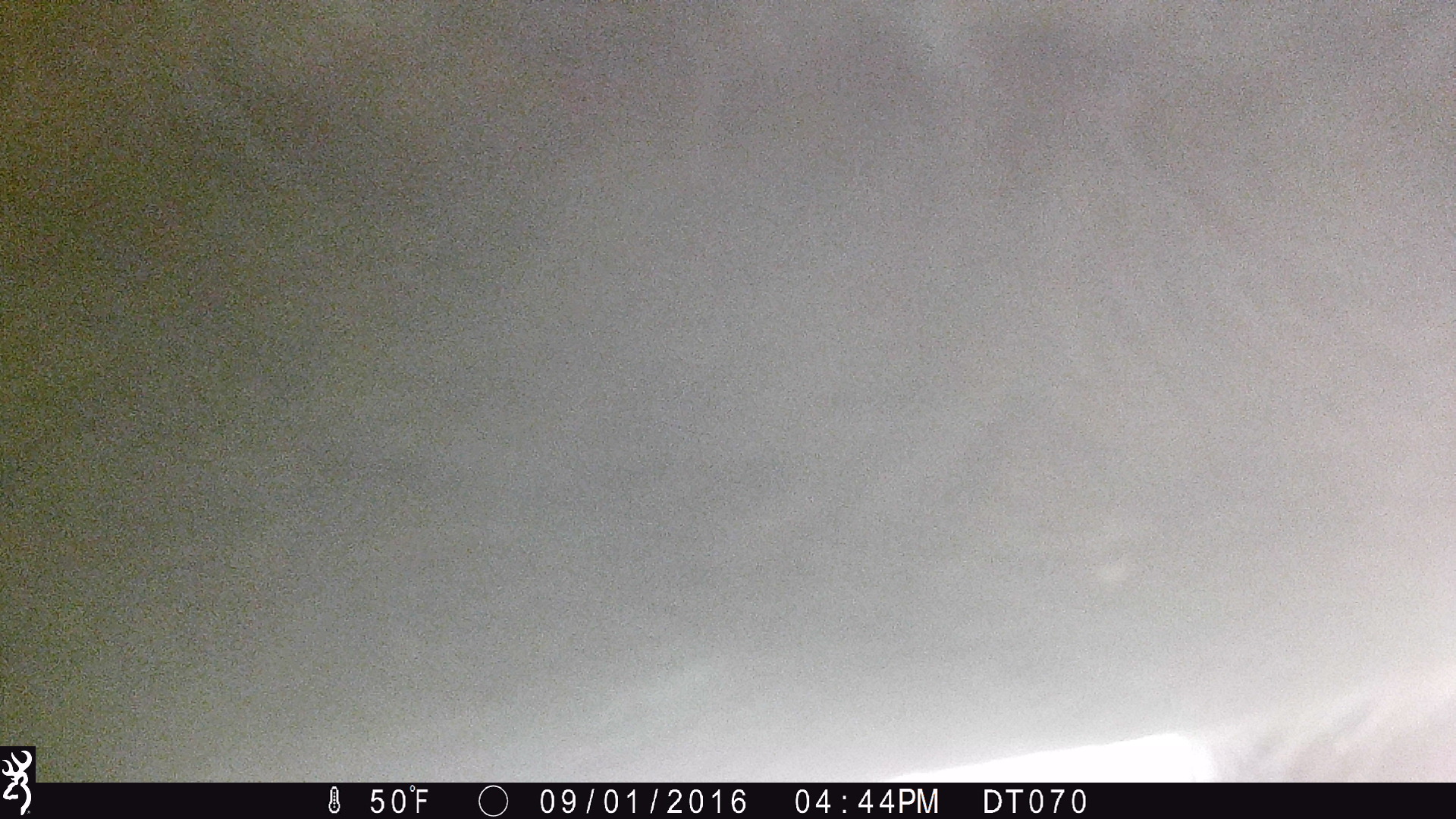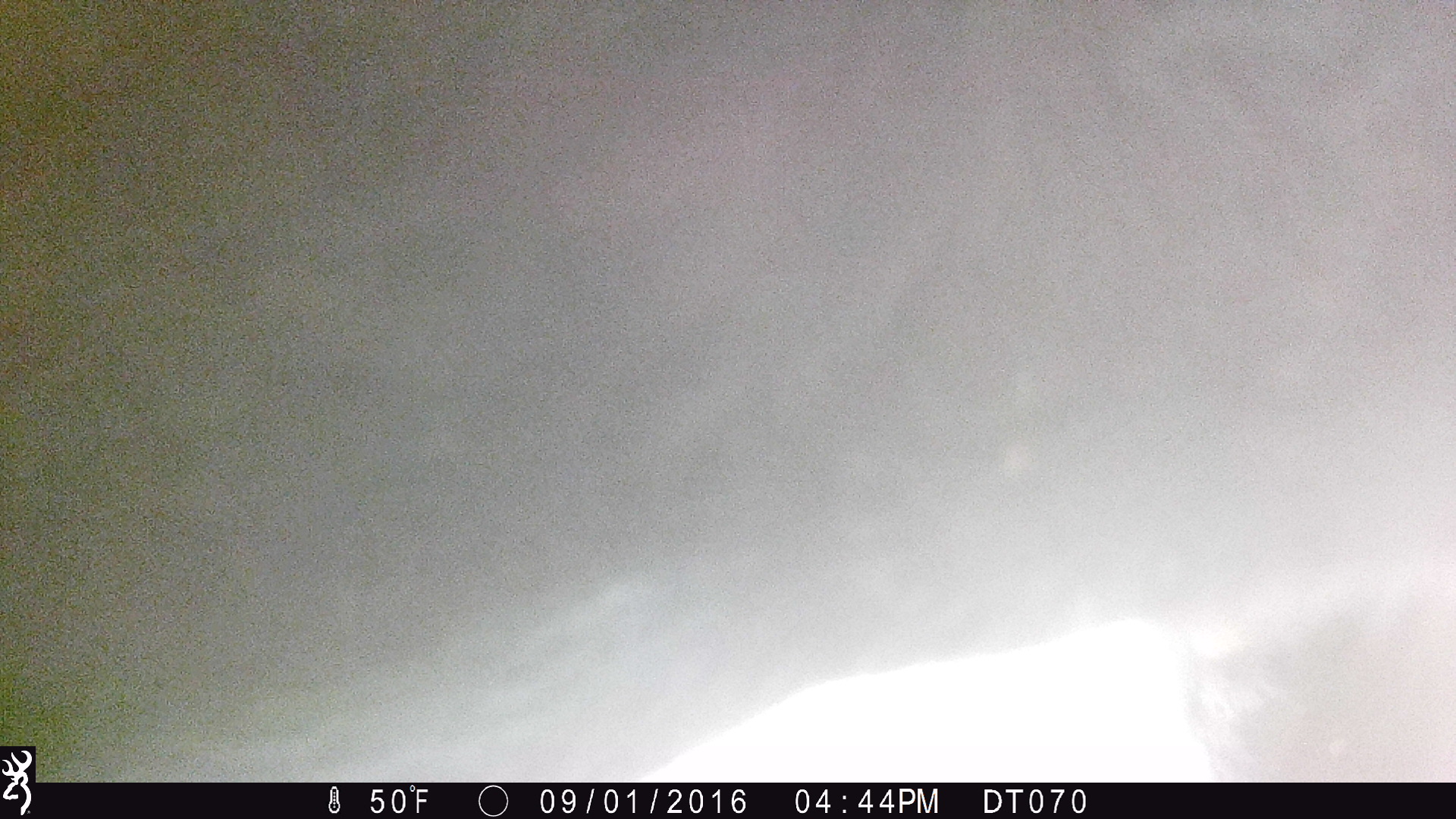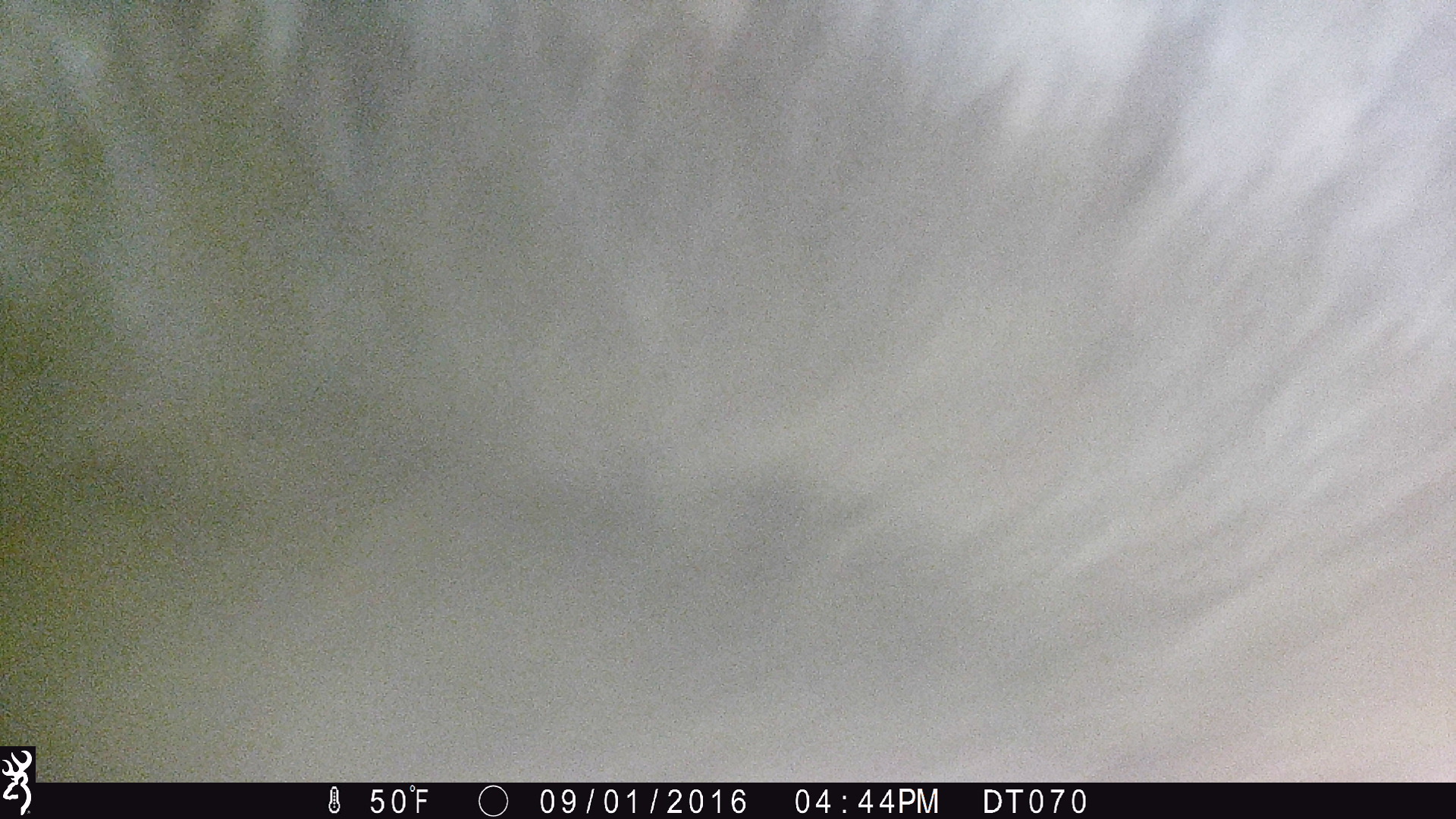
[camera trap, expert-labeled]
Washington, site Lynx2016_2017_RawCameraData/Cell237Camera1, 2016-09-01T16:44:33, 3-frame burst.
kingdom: Animalia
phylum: Chordata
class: Mammalia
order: Artiodactyla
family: Bovidae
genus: Bos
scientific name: Bos taurus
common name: domestic cattle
Domestic cattle (Bos taurus). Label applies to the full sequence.